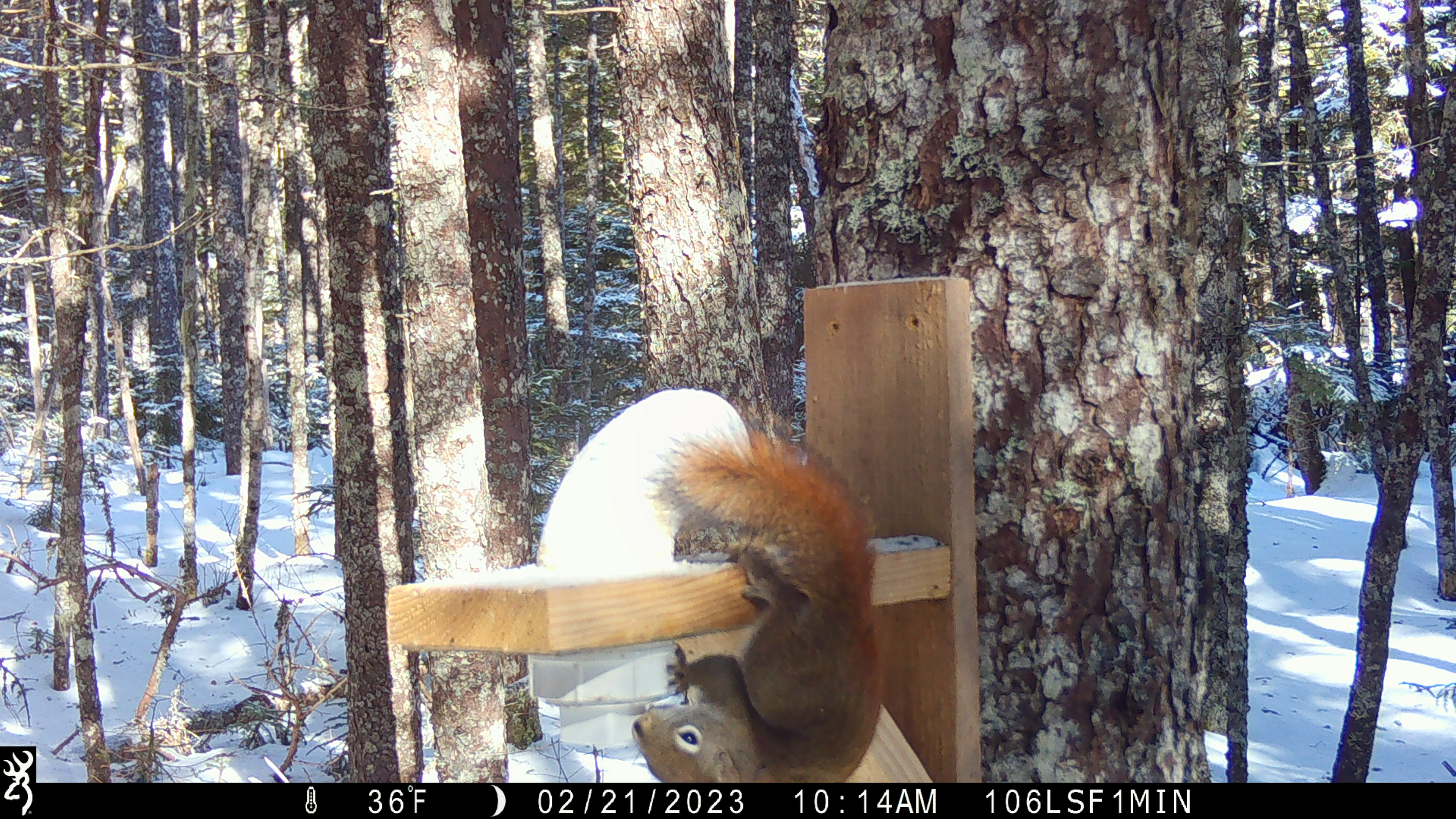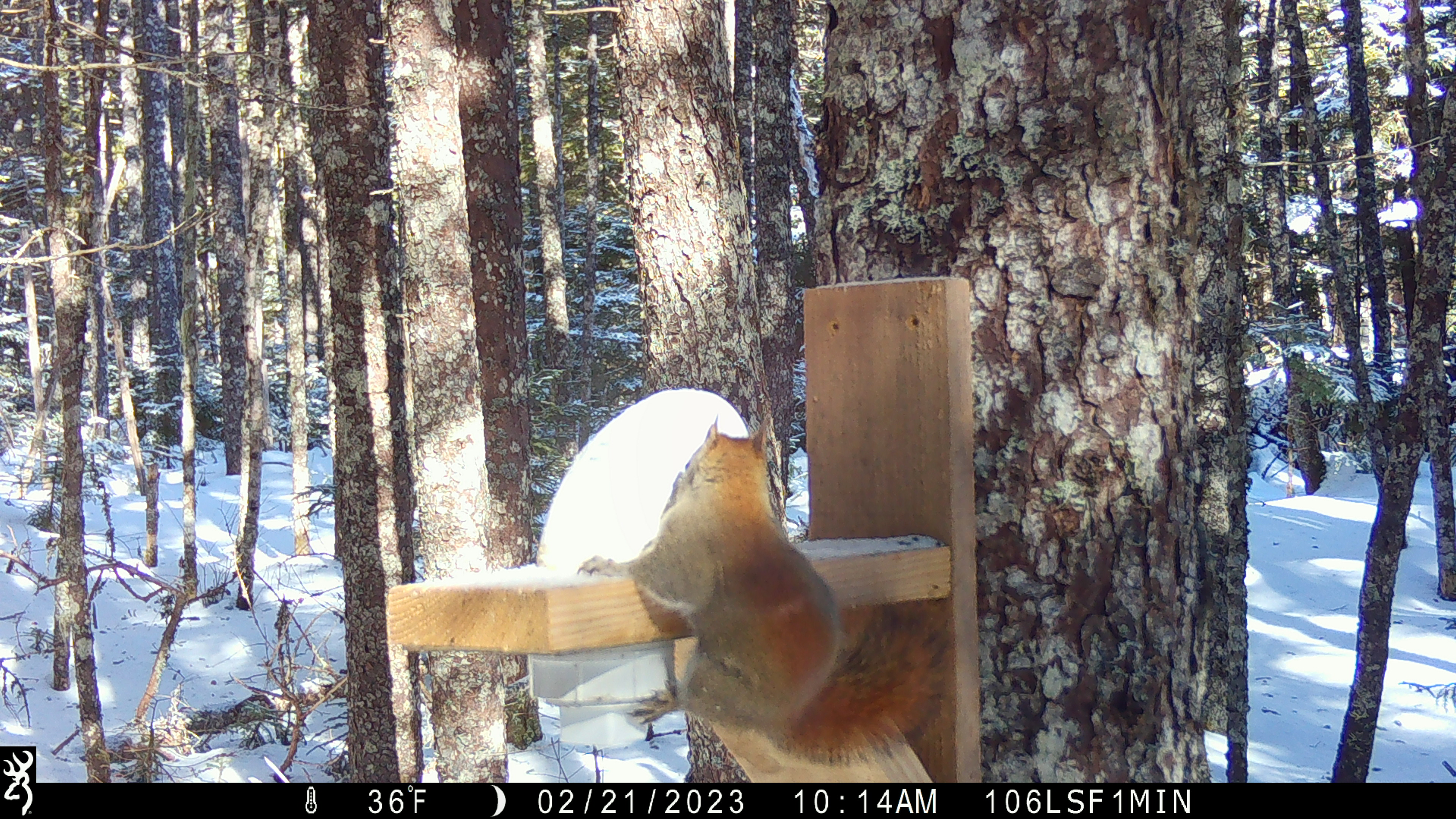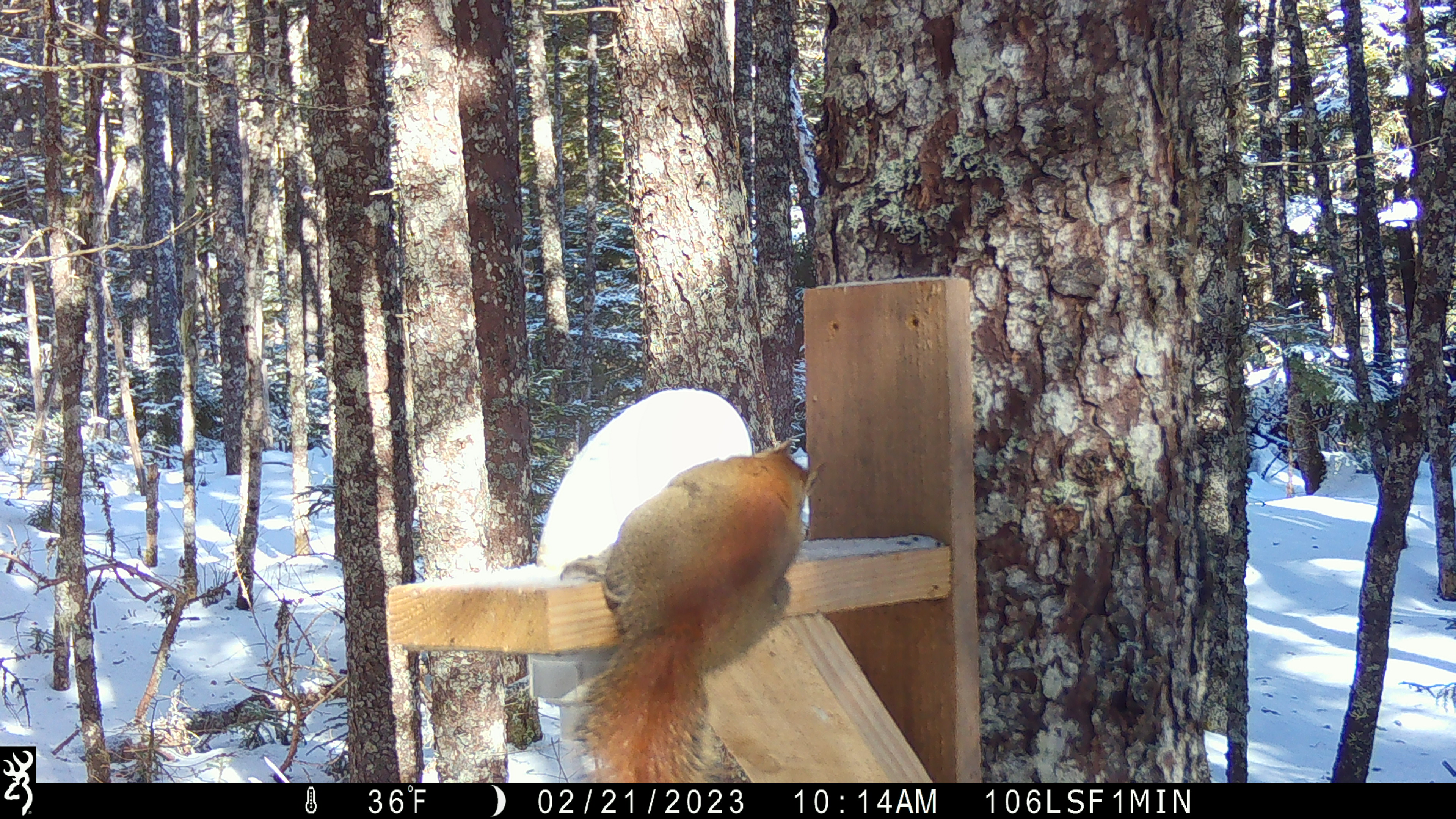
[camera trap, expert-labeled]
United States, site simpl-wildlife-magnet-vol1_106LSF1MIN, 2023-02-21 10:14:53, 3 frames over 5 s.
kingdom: Animalia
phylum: Chordata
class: Mammalia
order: Rodentia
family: Sciuridae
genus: Tamiasciurus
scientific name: Tamiasciurus hudsonicus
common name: red squirrel